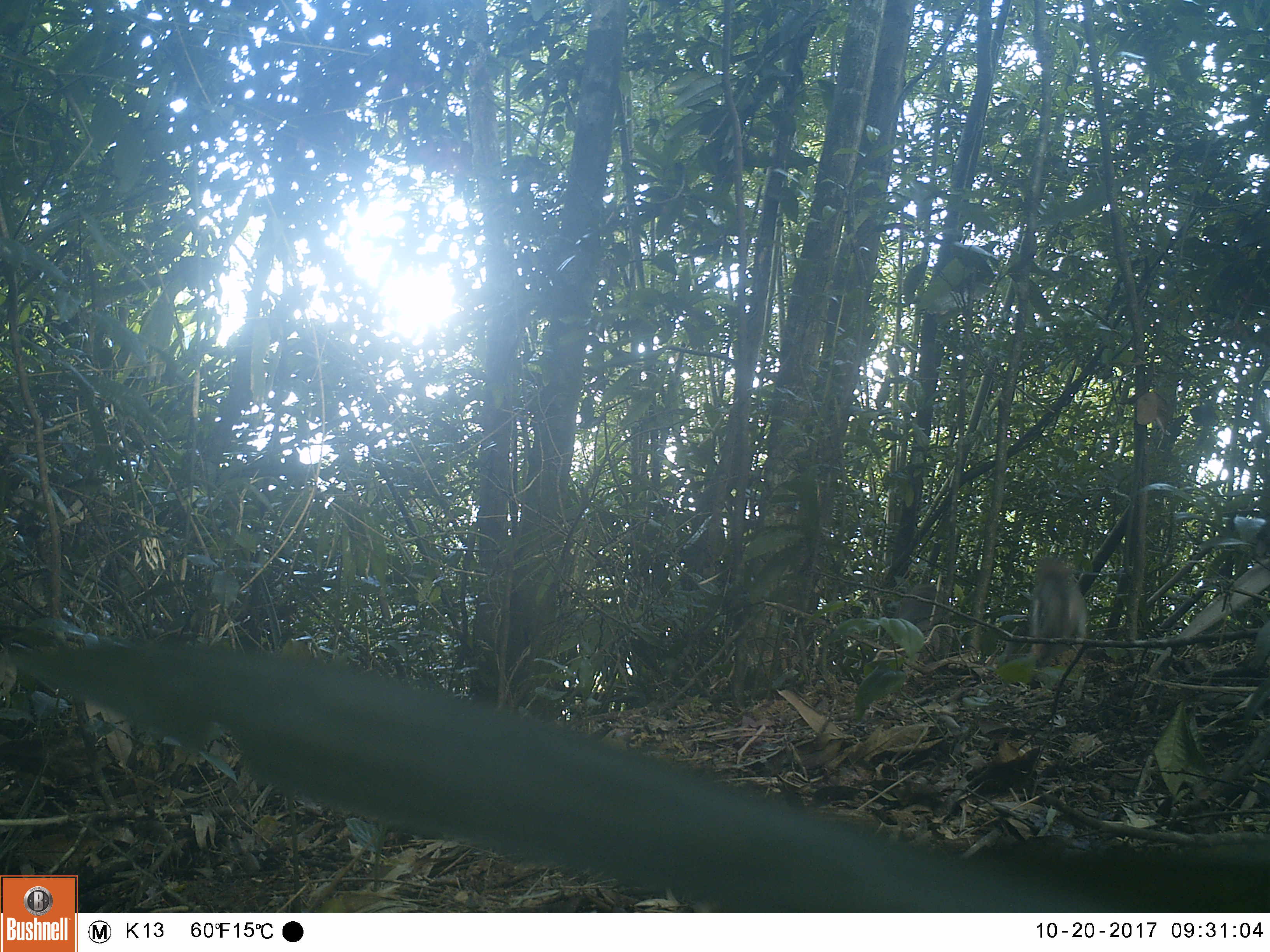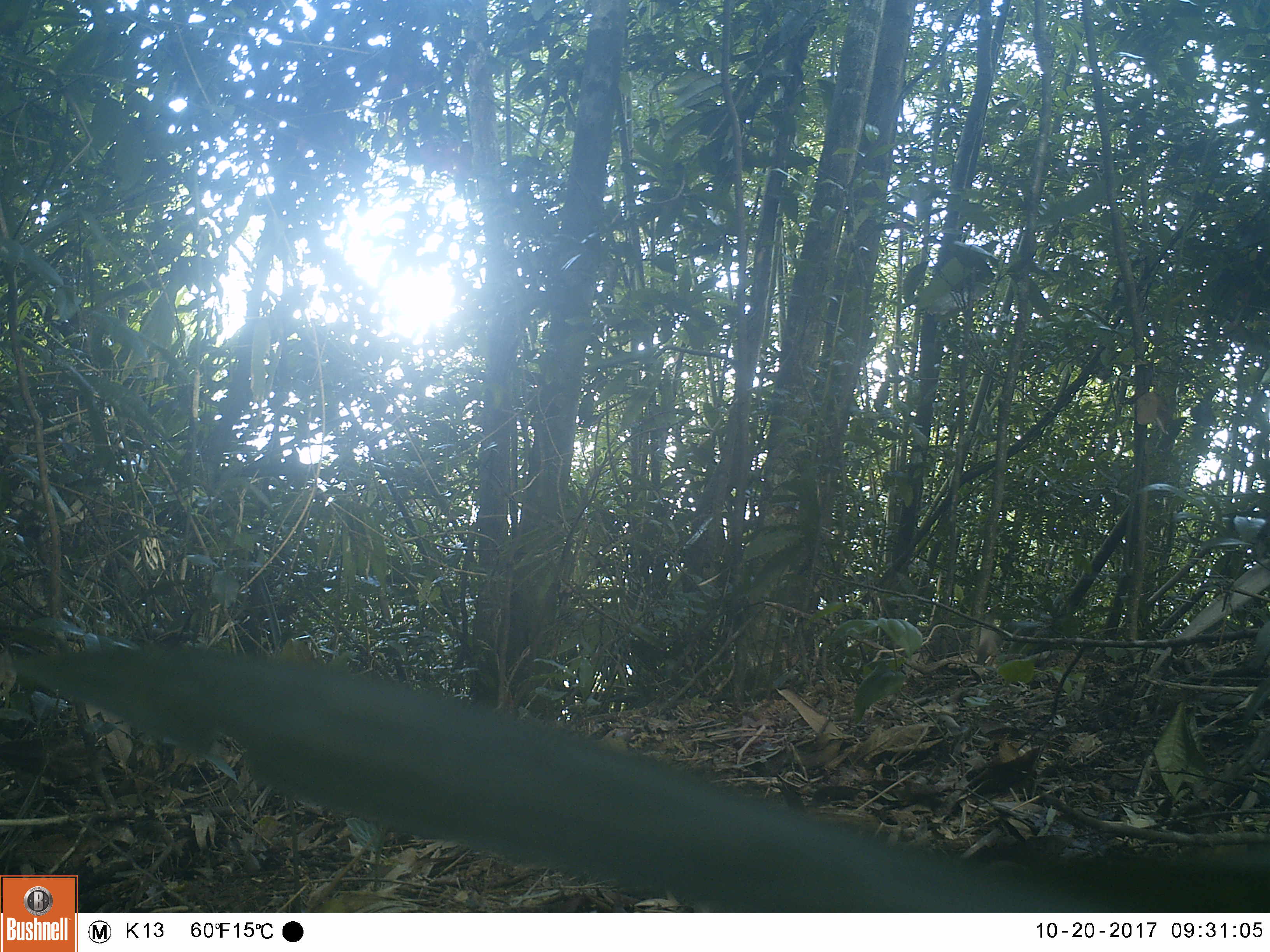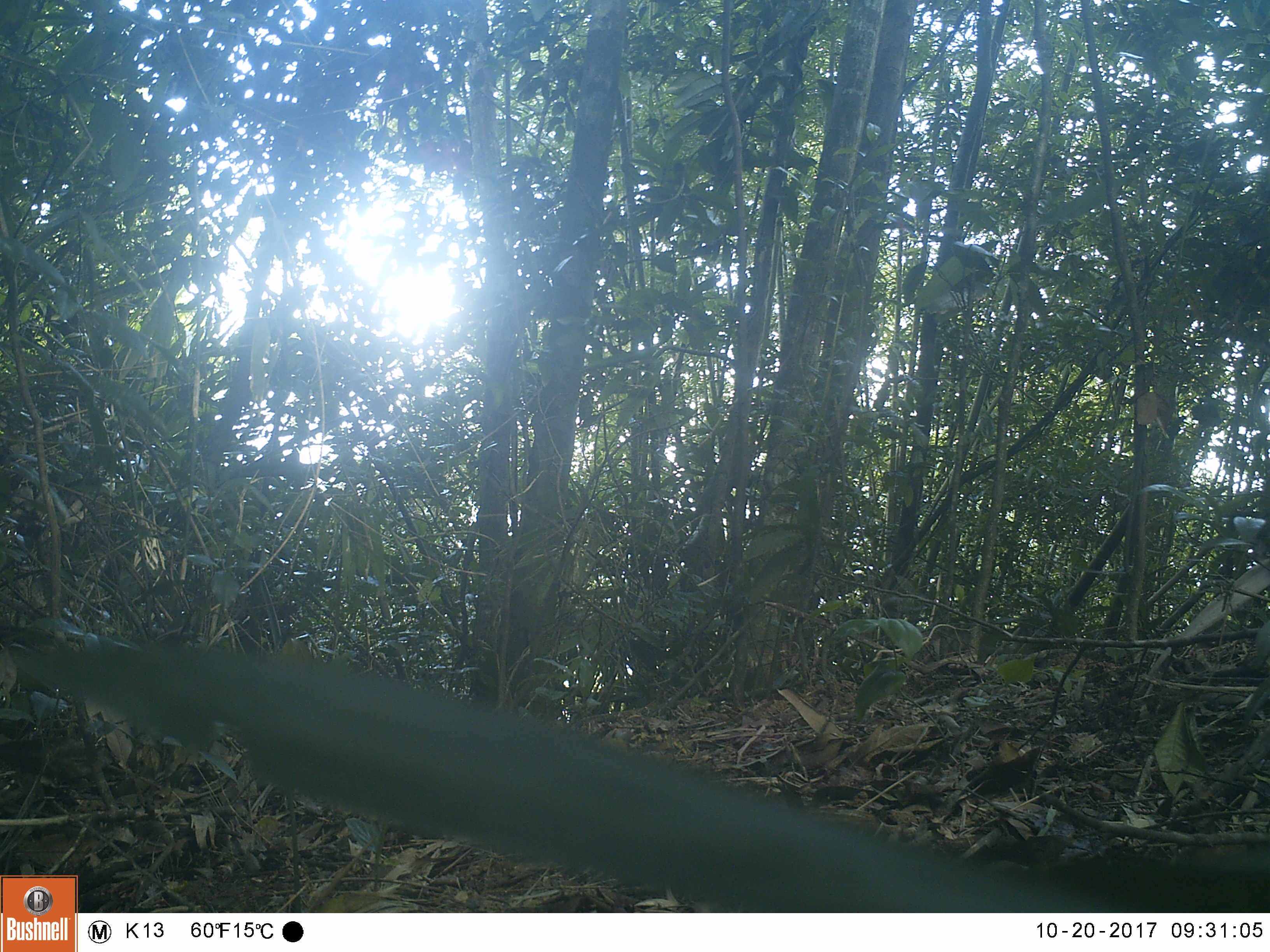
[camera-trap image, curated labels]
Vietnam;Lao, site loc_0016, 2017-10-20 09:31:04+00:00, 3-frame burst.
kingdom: Animalia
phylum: Chordata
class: Mammalia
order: Primates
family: Cercopithecidae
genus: Macaca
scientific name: Macaca nemestrina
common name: pig-tailed macaque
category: pig tailed macaque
Pig tailed macaque (pig-tailed macaque) (Macaca nemestrina). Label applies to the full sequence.